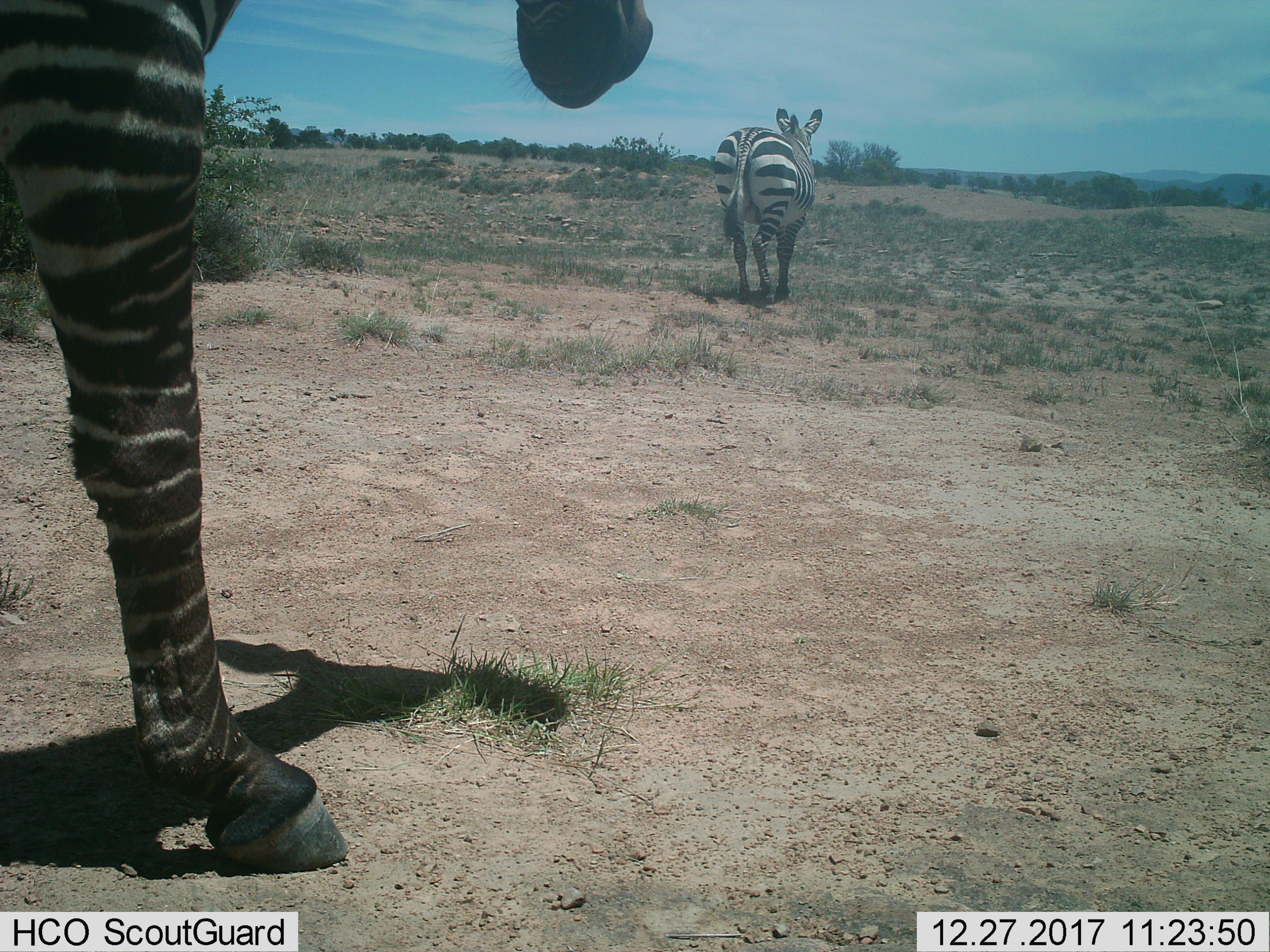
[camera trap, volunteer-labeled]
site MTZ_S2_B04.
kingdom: Animalia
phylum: Chordata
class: Mammalia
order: Perissodactyla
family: Equidae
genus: Equus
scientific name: Equus zebra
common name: mountain zebra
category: zebramountain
Zebramountain (mountain zebra) (Equus zebra), count 2. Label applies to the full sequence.